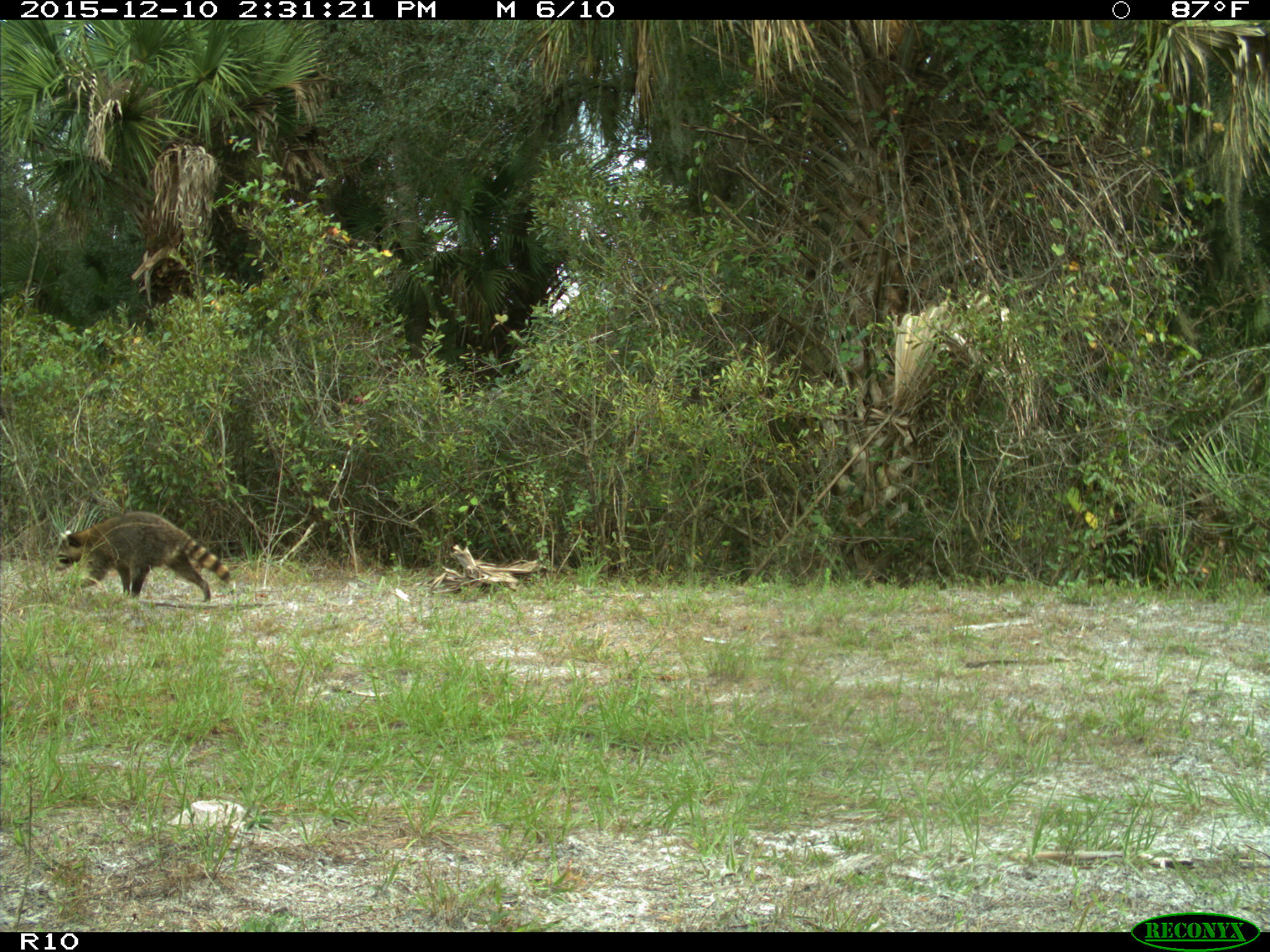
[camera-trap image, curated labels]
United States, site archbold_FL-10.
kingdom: Animalia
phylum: Chordata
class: Mammalia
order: Carnivora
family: Procyonidae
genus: Procyon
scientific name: Procyon lotor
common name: common raccoon